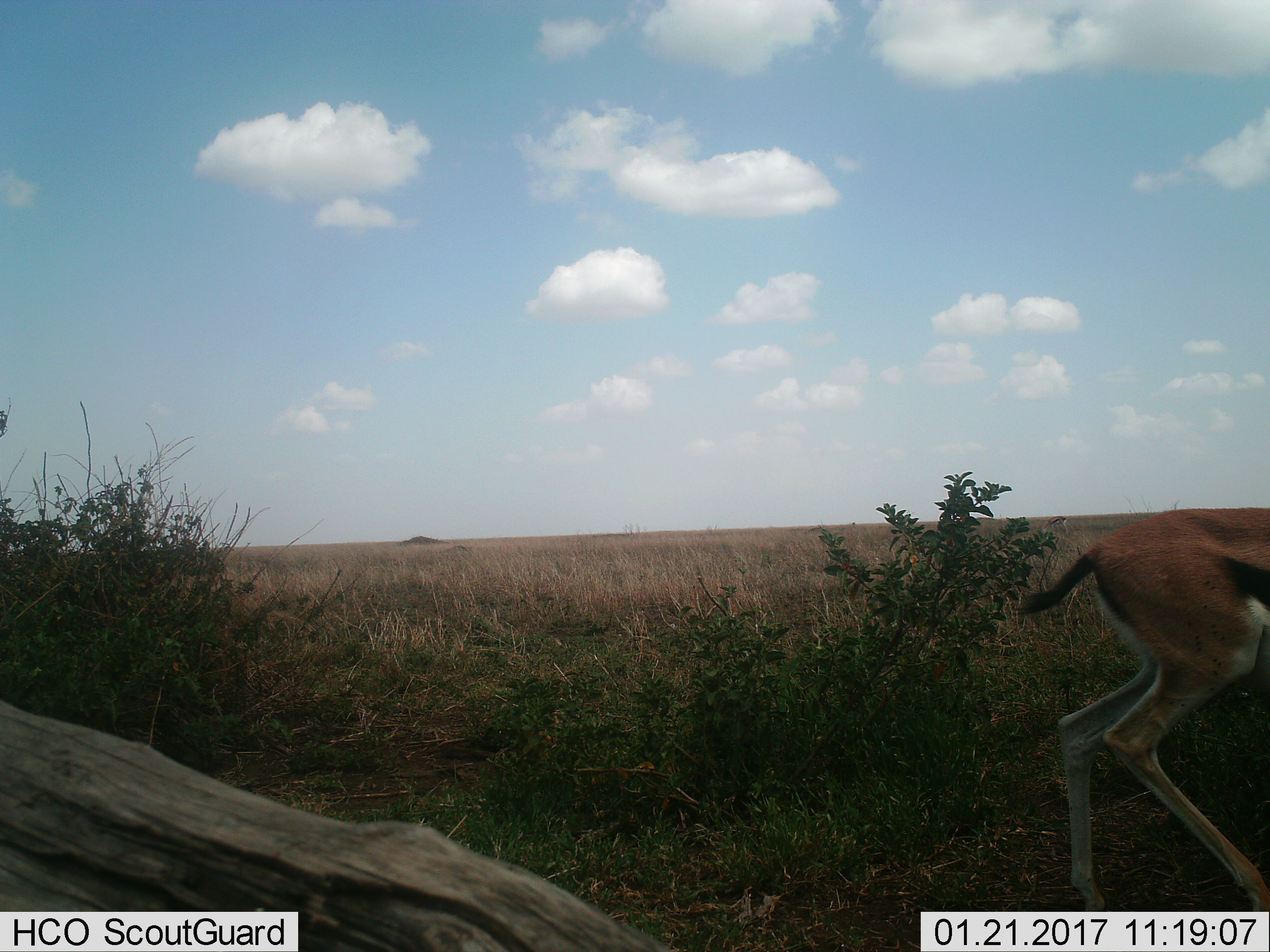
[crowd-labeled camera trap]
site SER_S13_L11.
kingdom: Animalia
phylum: Chordata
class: Mammalia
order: Artiodactyla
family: Bovidae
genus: Eudorcas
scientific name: Eudorcas thomsonii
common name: thomson's gazelle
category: gazellethomsons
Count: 1.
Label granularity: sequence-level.